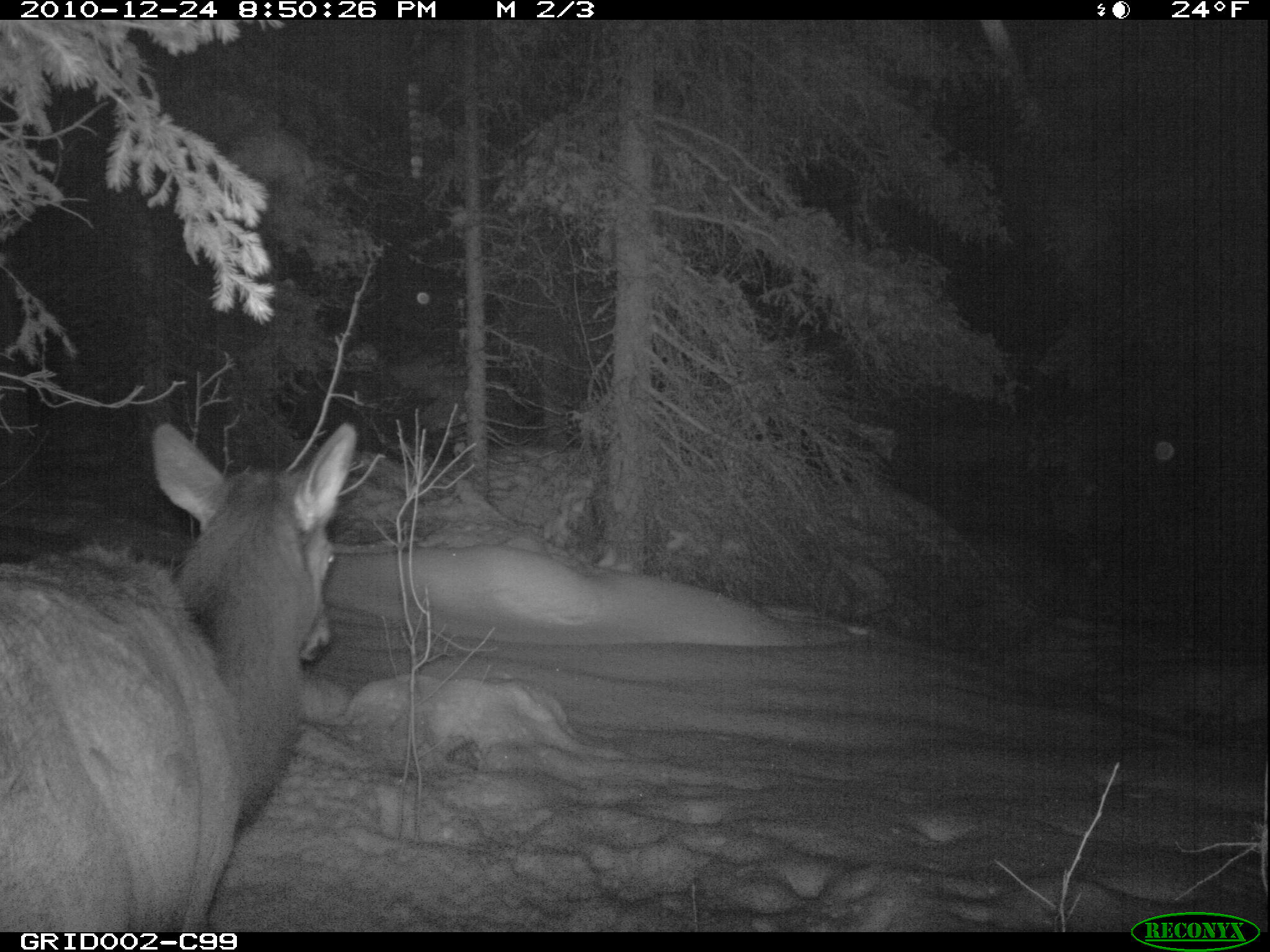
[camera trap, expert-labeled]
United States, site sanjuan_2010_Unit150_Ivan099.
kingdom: Animalia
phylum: Chordata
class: Mammalia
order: Artiodactyla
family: Cervidae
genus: Cervus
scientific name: Cervus elaphus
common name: red deer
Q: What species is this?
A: Cervus elaphus (red deer).